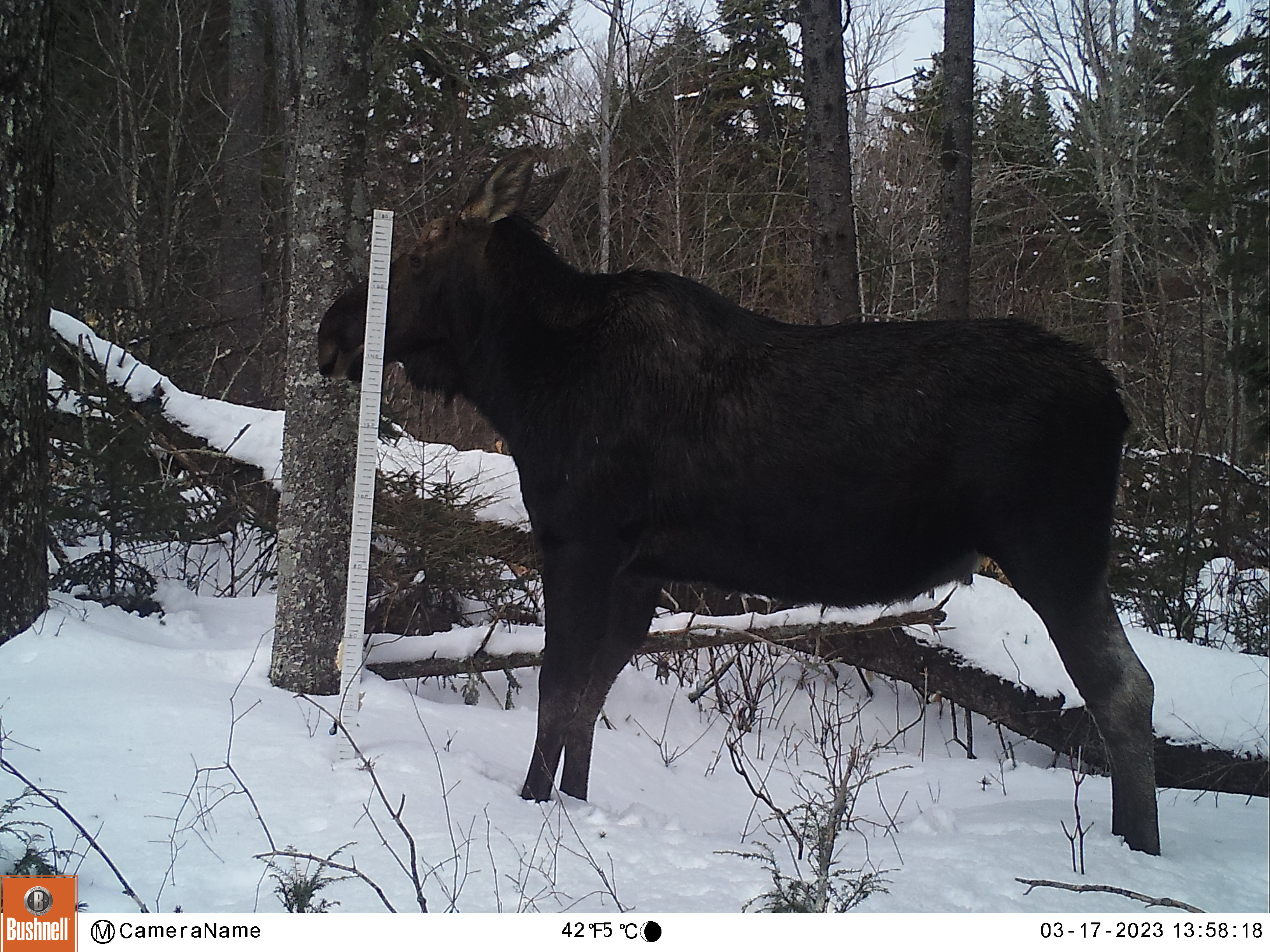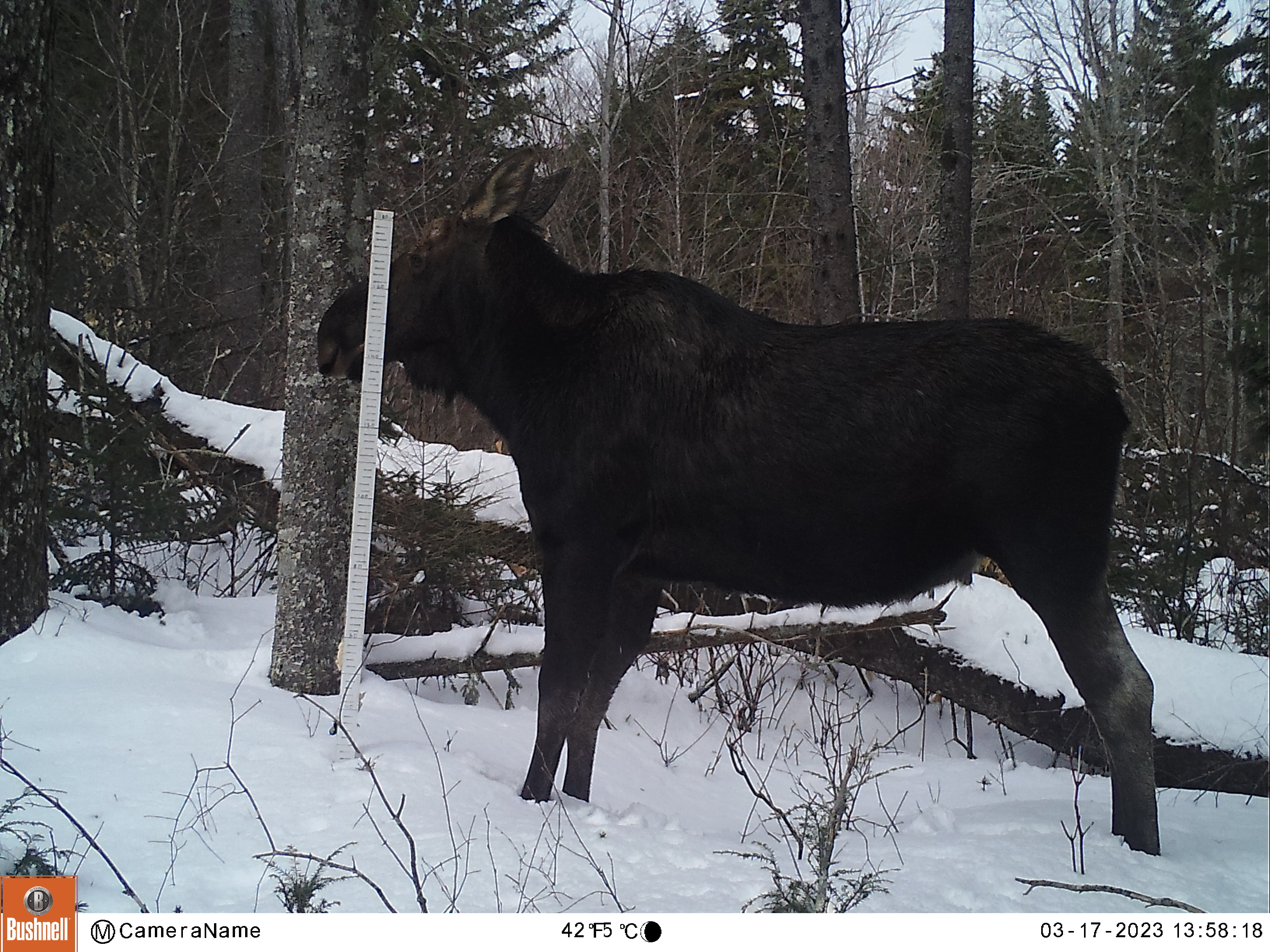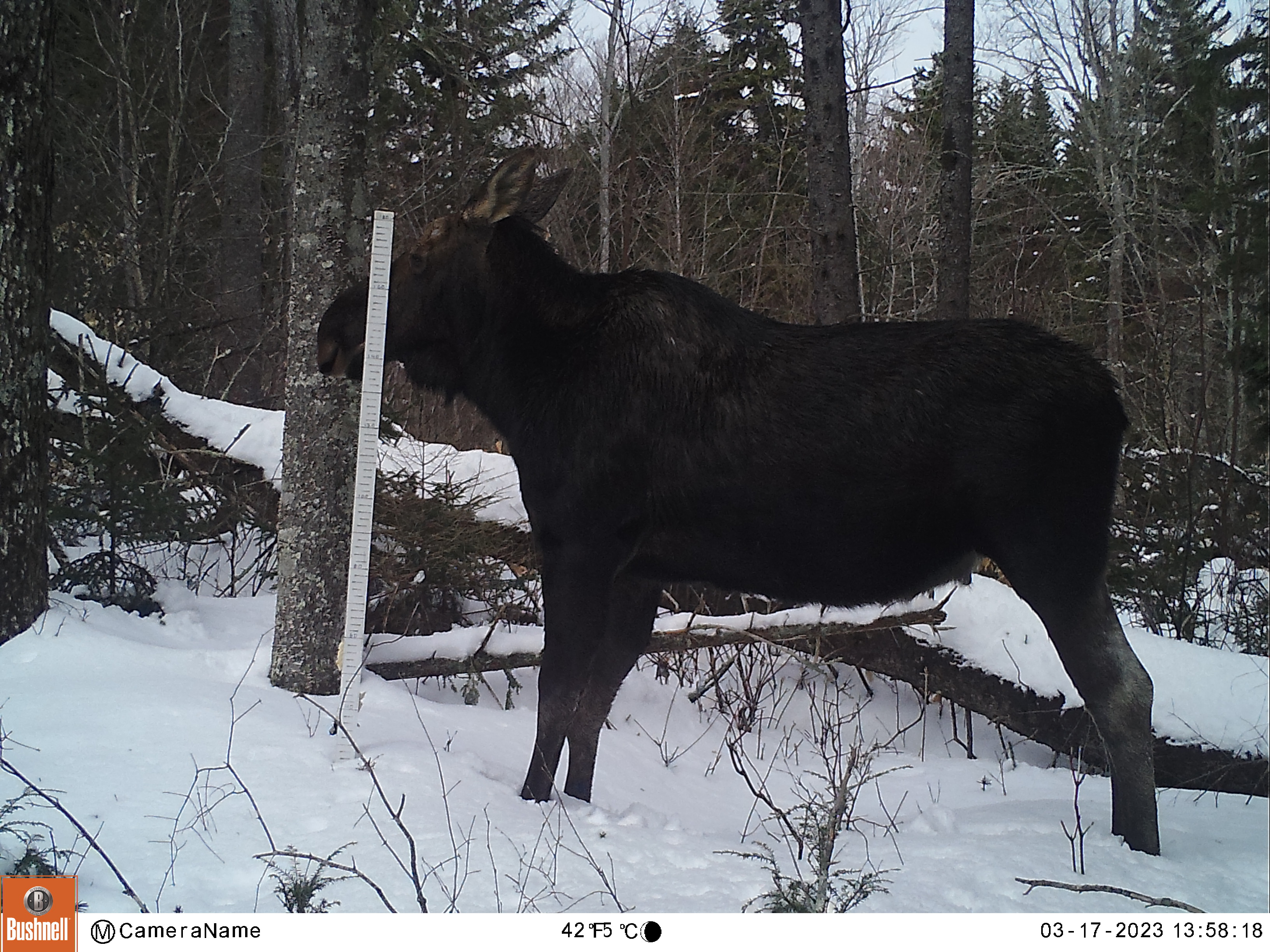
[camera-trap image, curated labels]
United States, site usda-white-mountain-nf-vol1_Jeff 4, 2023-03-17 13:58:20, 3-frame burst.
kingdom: Animalia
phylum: Chordata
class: Mammalia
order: Artiodactyla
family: Cervidae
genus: Alces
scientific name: Alces alces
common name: moose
Moose (Alces alces).